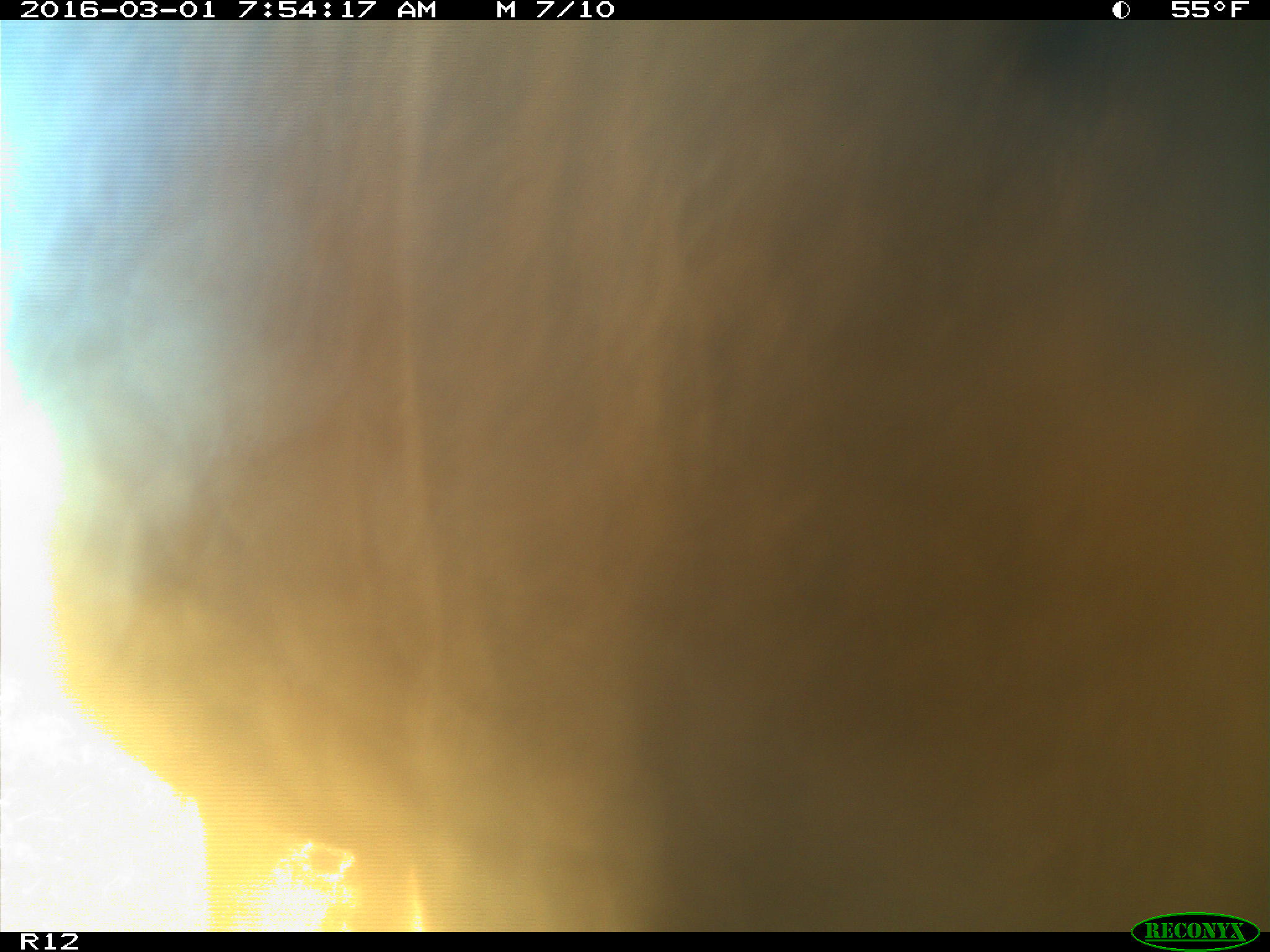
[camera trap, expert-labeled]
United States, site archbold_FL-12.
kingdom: Animalia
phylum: Chordata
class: Mammalia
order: Artiodactyla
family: Bovidae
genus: Bos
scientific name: Bos taurus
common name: domestic cow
Bos taurus (domestic cow).